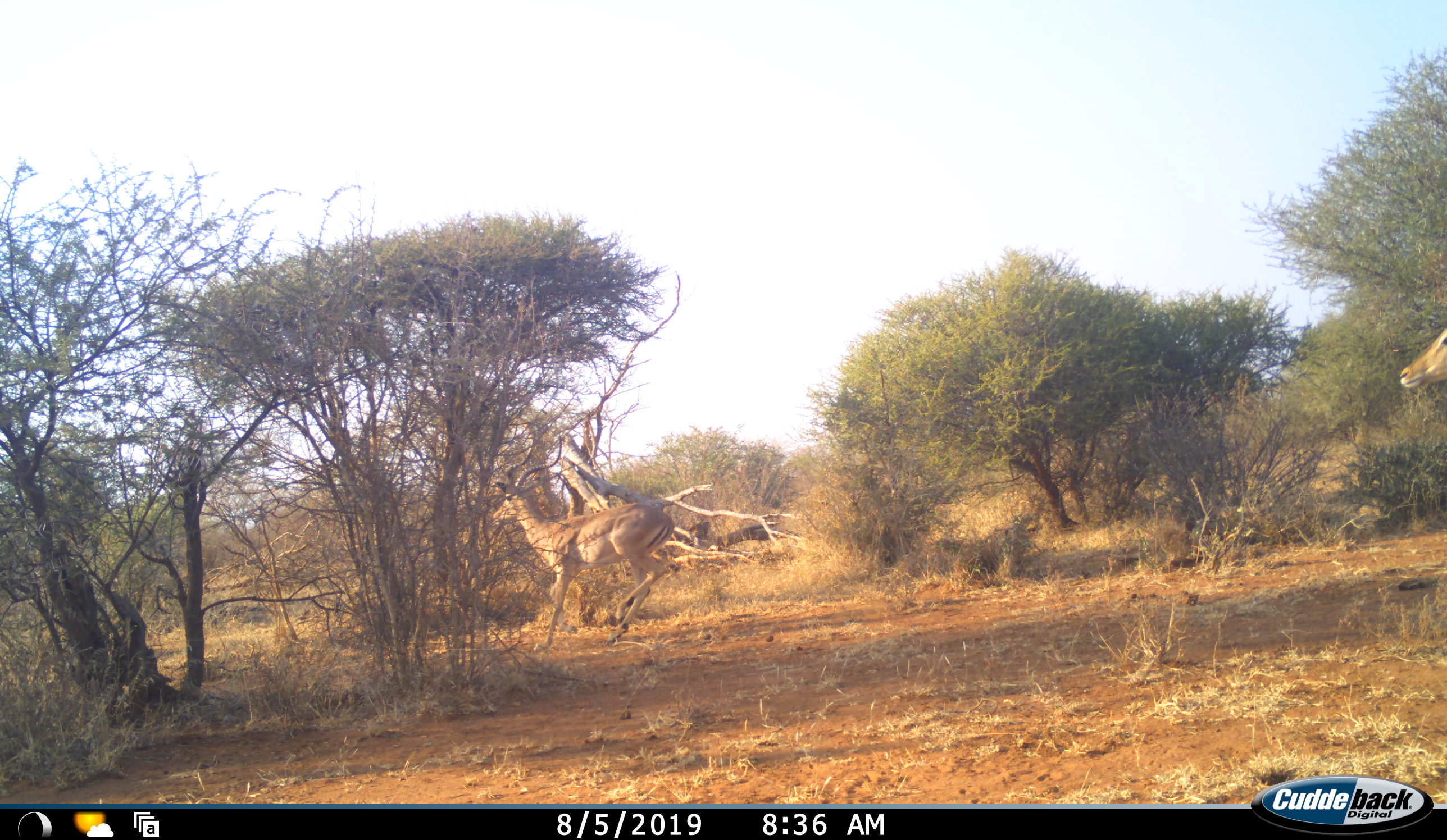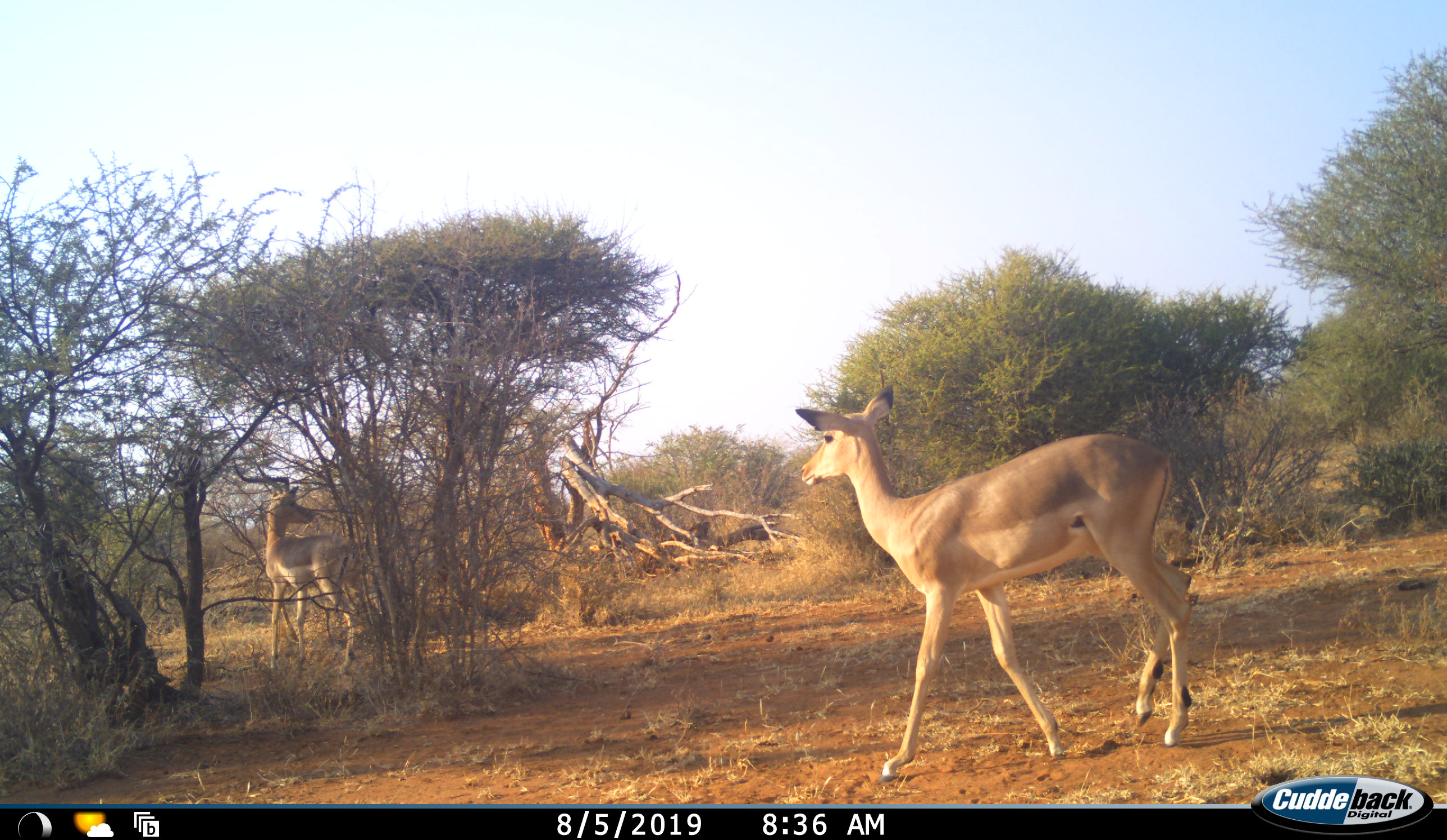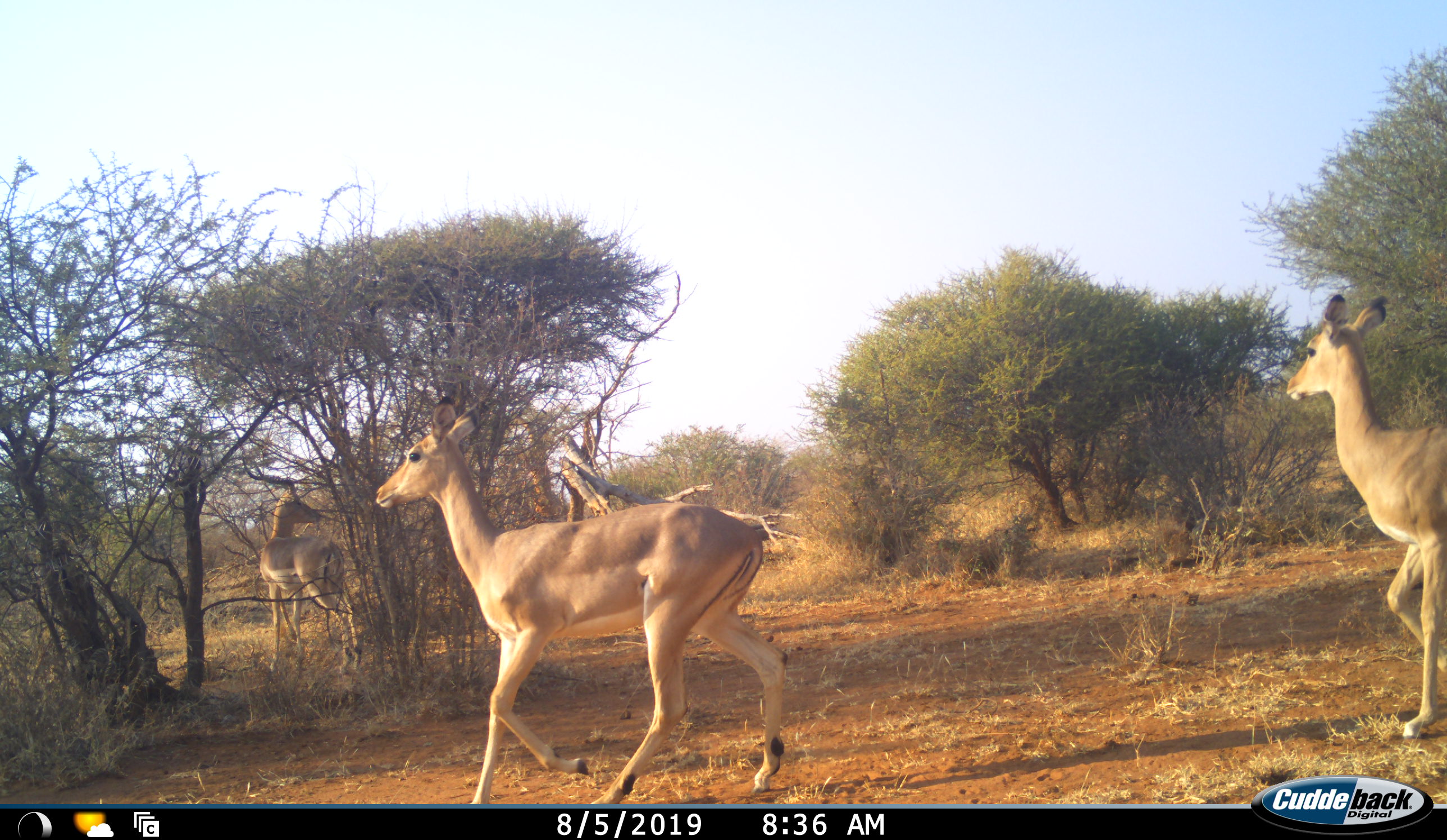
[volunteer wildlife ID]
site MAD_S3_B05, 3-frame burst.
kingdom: Animalia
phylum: Chordata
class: Mammalia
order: Artiodactyla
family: Bovidae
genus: Aepyceros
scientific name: Aepyceros melampus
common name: impala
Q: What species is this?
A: Impala (Aepyceros melampus).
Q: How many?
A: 3.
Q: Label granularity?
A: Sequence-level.